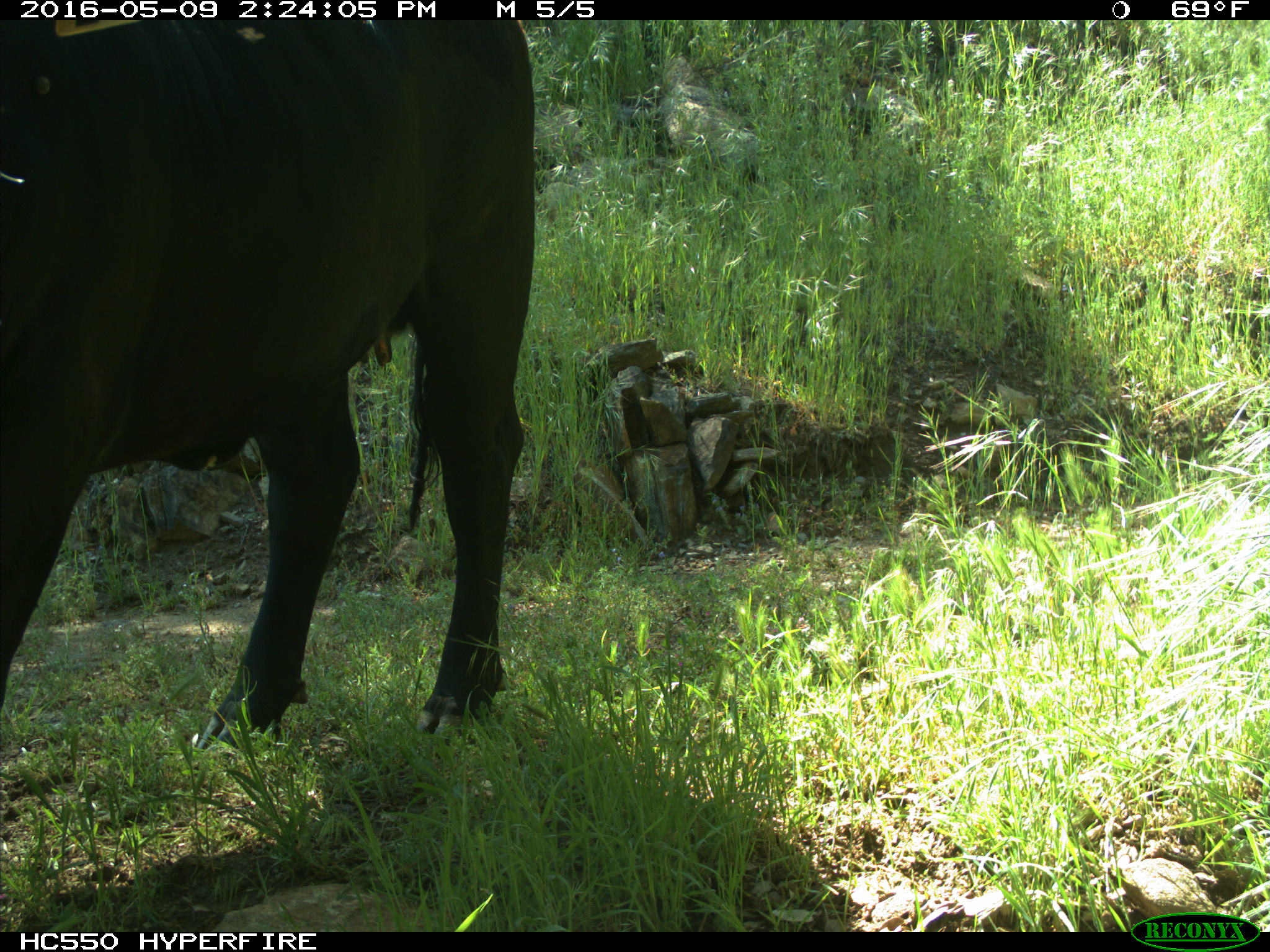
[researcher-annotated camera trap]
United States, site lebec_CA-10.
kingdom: Animalia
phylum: Chordata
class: Mammalia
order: Artiodactyla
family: Bovidae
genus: Bos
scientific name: Bos taurus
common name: domestic cow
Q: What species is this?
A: Bos taurus (domestic cow).